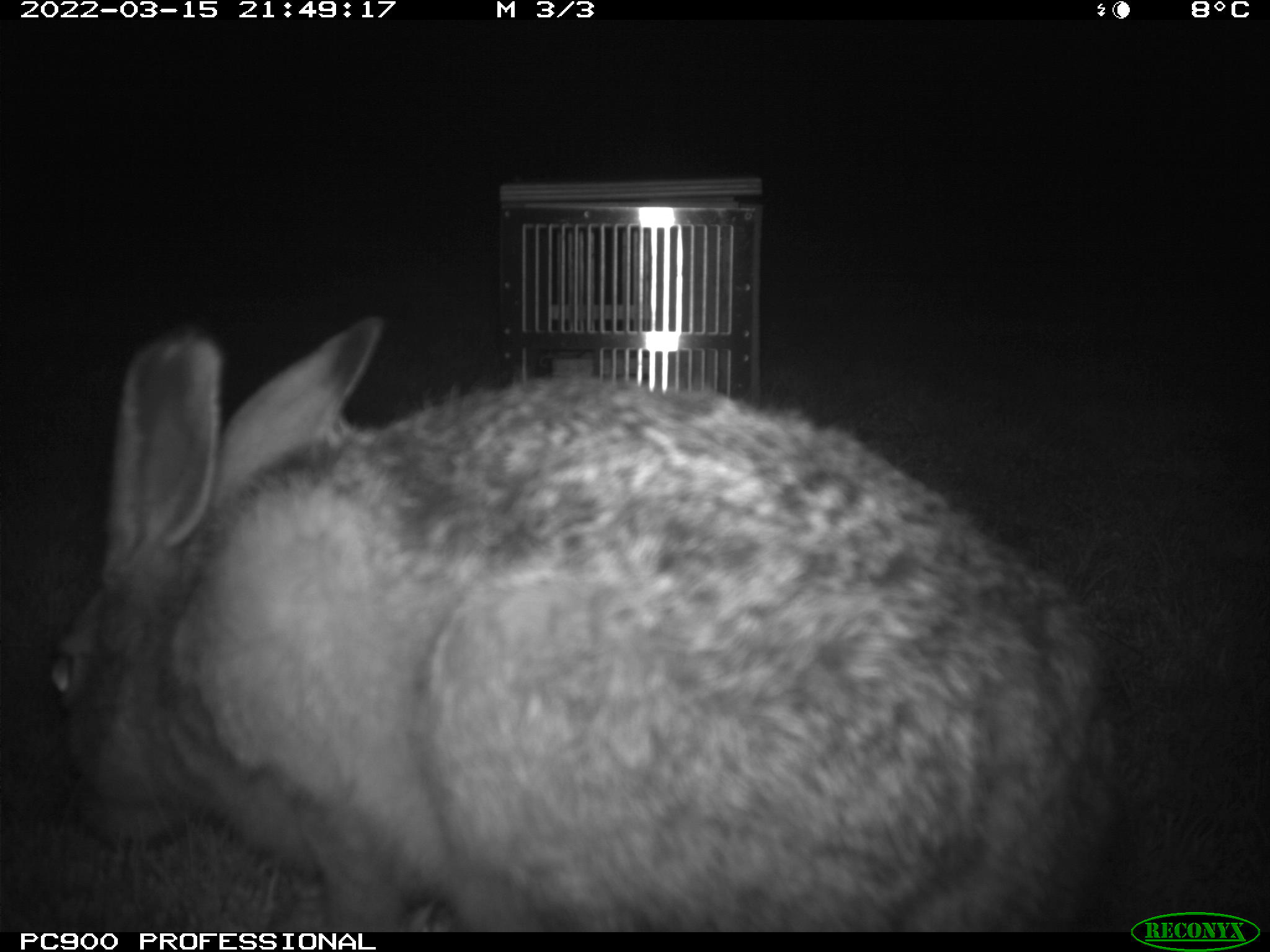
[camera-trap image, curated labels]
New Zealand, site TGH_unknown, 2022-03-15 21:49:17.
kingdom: Animalia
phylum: Chordata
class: Mammalia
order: Lagomorpha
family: Leporidae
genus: Lepus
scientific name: Lepus europaeus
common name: brown hare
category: hare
Hare (brown hare) (Lepus europaeus).